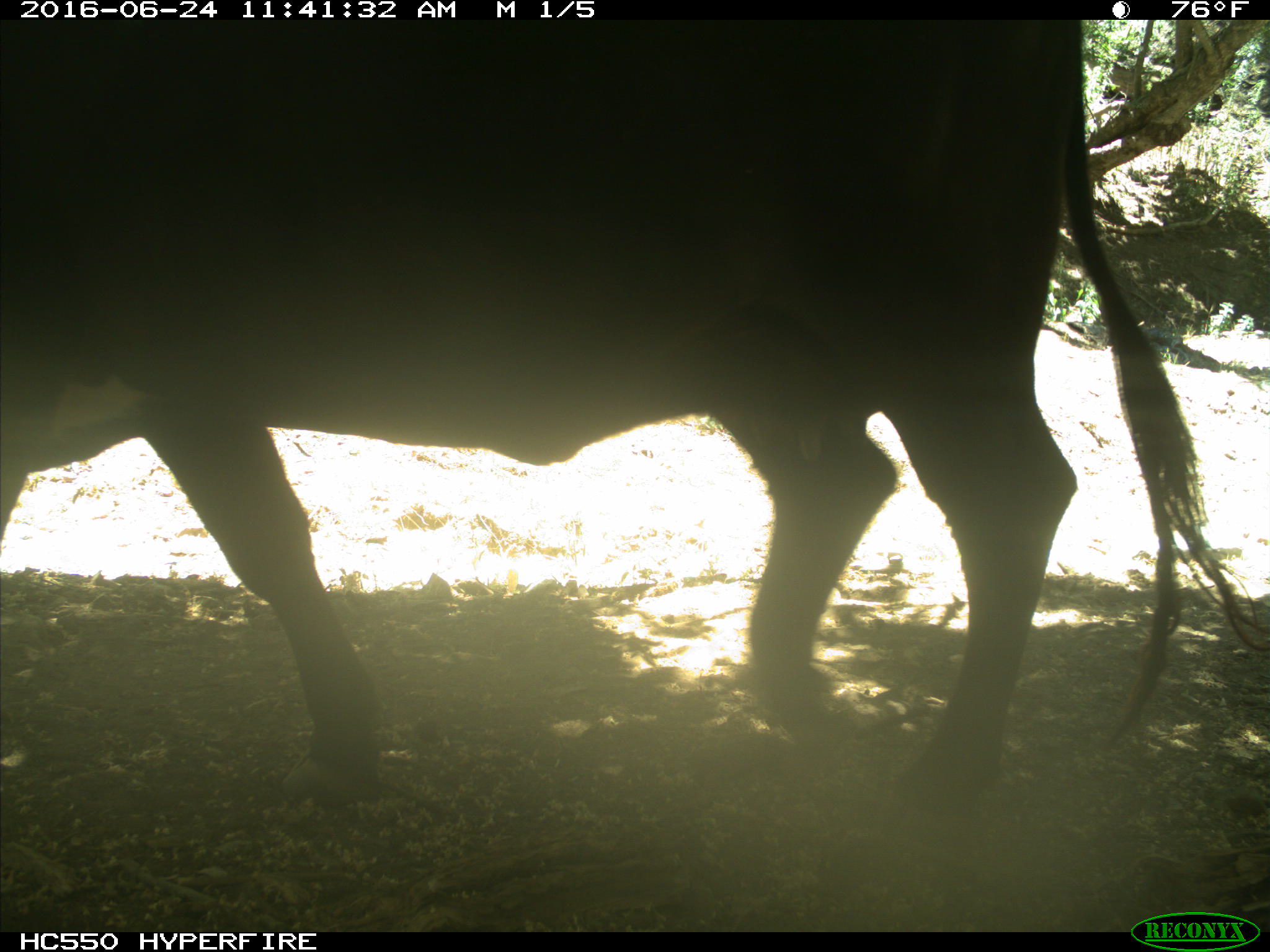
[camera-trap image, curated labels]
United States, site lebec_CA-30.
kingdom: Animalia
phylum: Chordata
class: Mammalia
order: Artiodactyla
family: Bovidae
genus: Bos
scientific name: Bos taurus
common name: domestic cow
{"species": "Bos taurus (domestic cow)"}